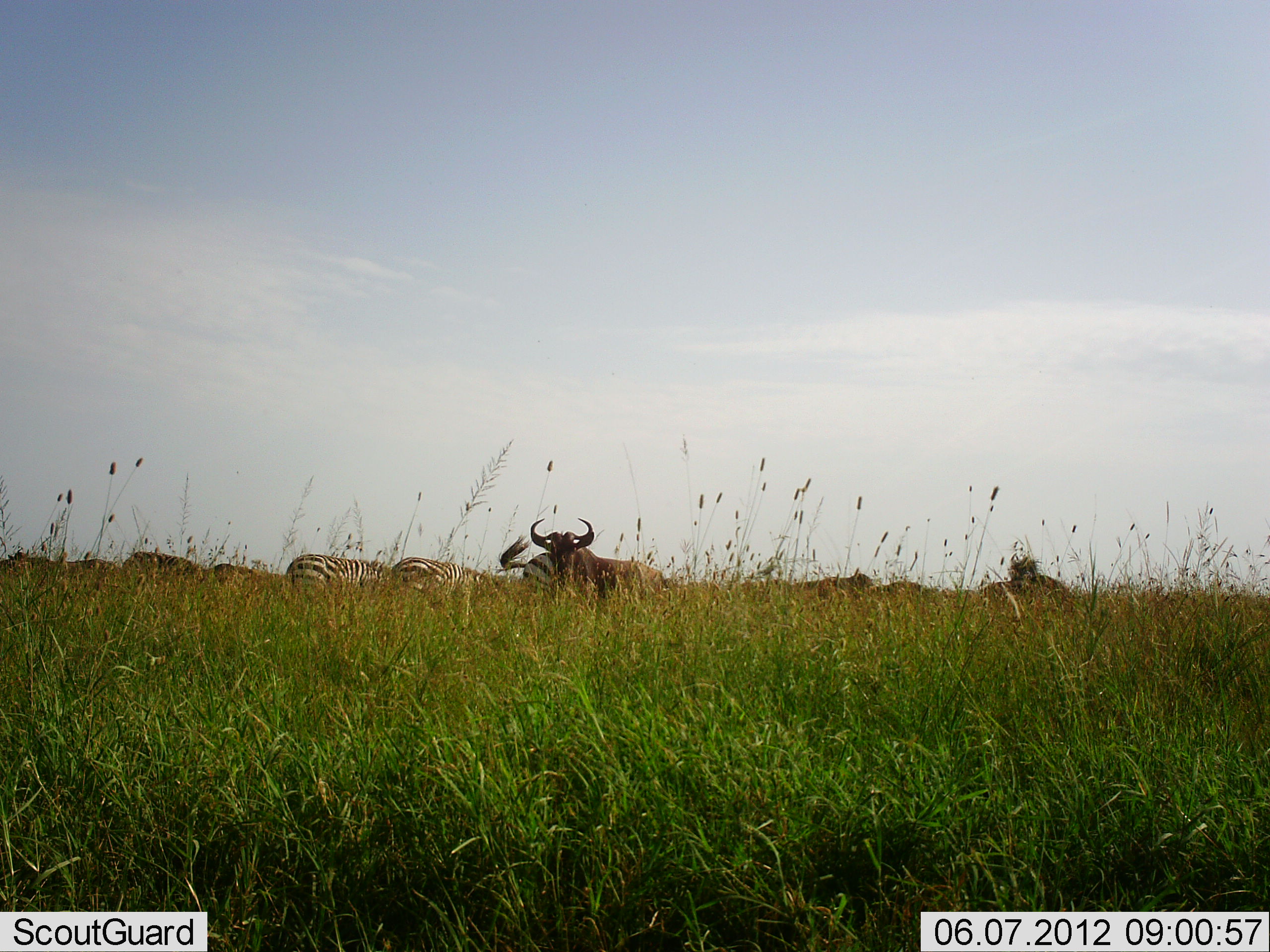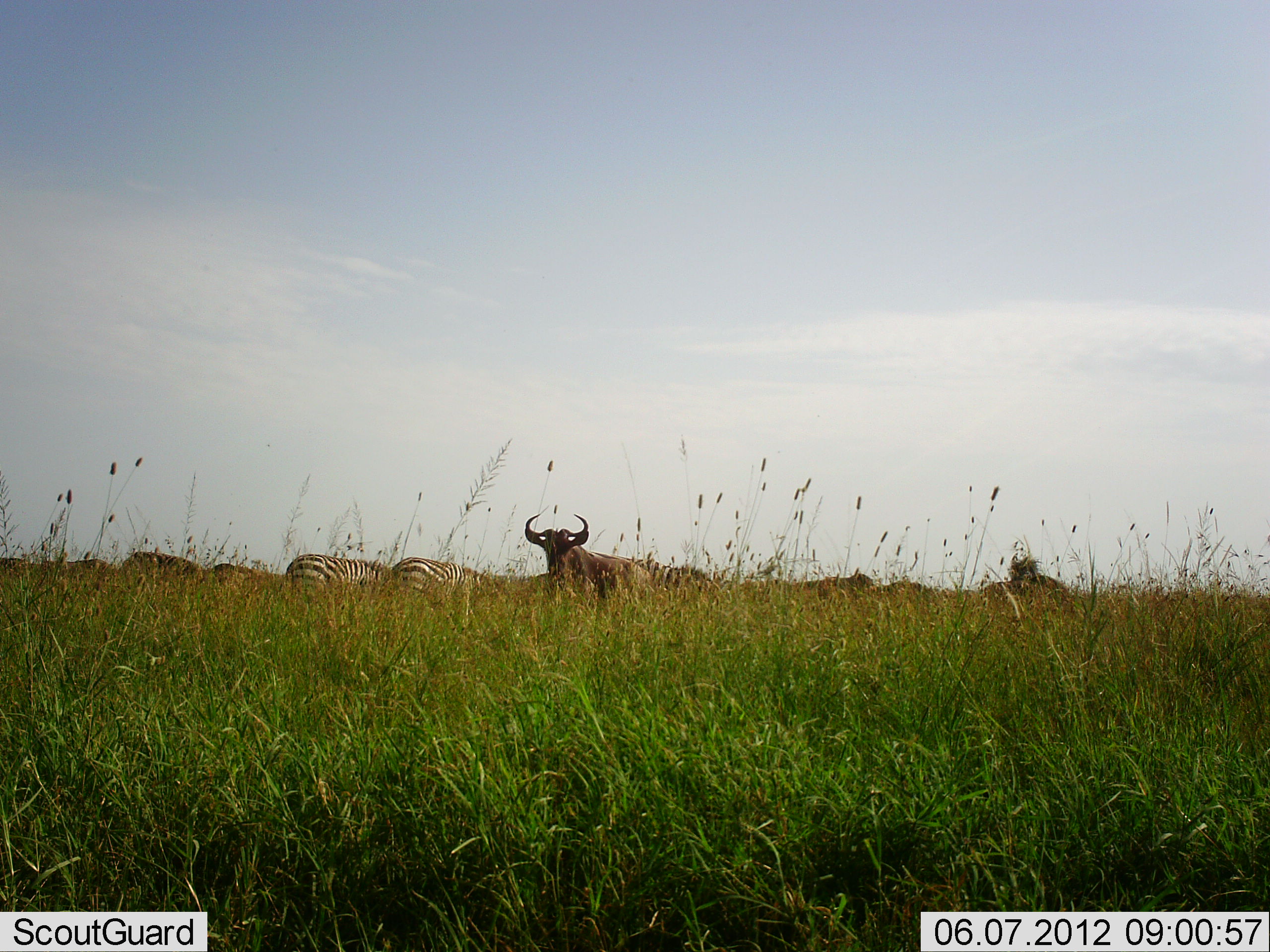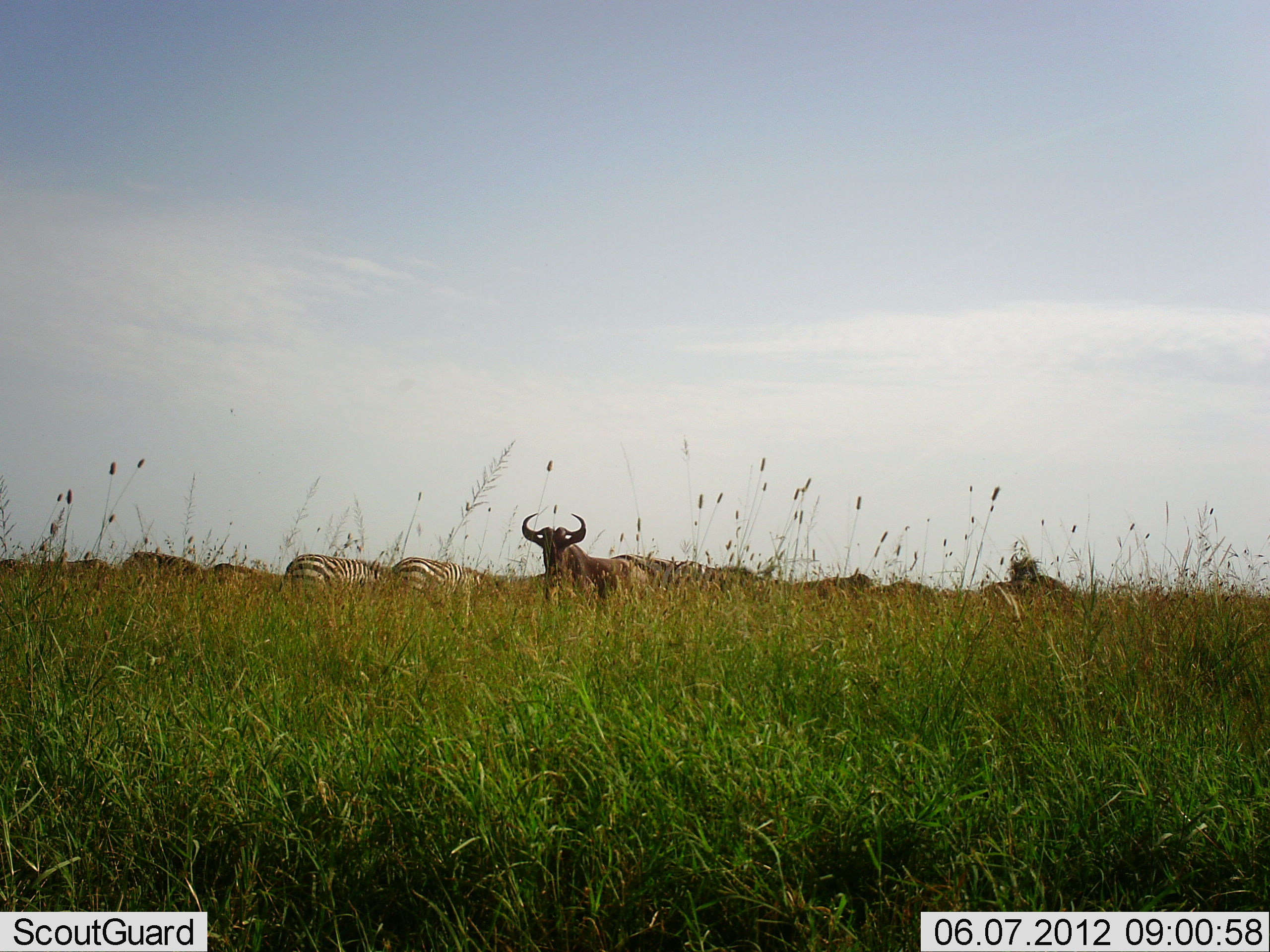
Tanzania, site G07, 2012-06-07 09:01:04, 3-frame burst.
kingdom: Animalia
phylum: Chordata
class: Mammalia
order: Artiodactyla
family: Bovidae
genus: Connochaetes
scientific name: Connochaetes taurinus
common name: blue wildebeest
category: wildebeest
Wildebeest (blue wildebeest) (Connochaetes taurinus), count 1. Behavior (volunteer vote fractions): standing 82%, resting 9%, moving 0%, interacting 0%. Young present (vote fraction): 0%. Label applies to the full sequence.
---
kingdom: Animalia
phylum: Chordata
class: Mammalia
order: Perissodactyla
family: Equidae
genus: Equus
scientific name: Equus quagga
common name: plains zebra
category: zebra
Zebra (plains zebra) (Equus quagga), count 3. Behavior (volunteer vote fractions): standing 45%, resting 9%, moving 18%, interacting 0%. Young present (vote fraction): 0%. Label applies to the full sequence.